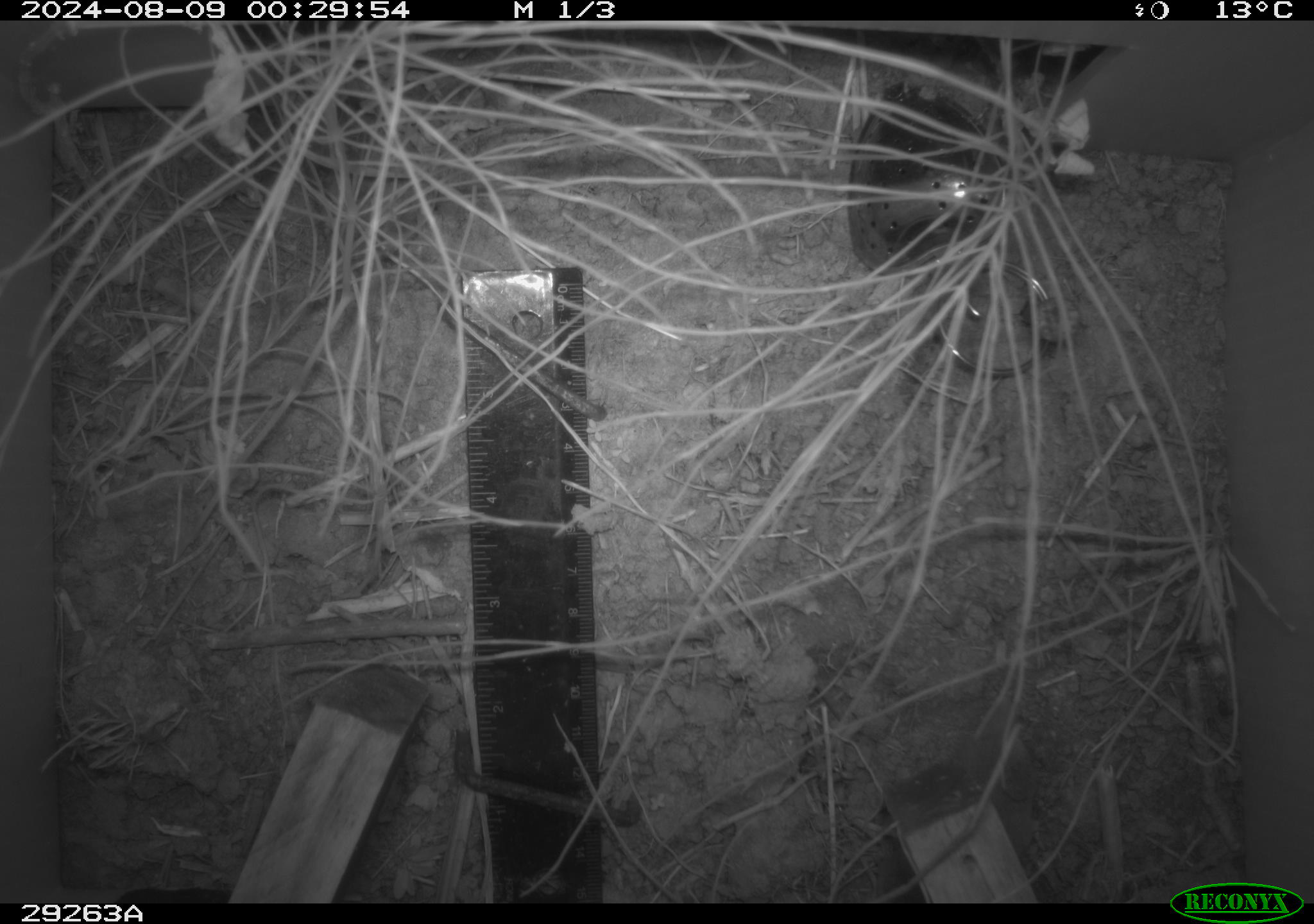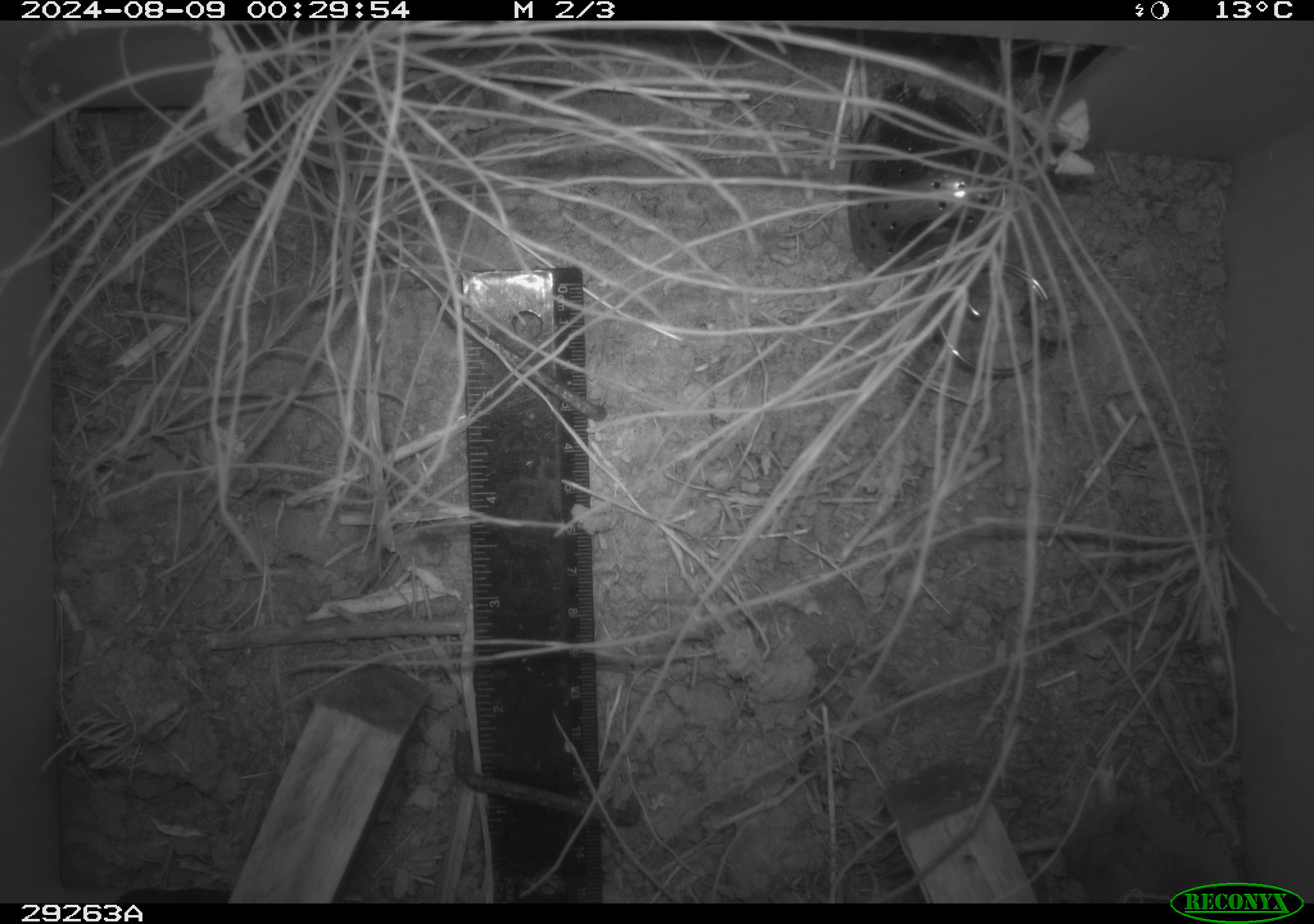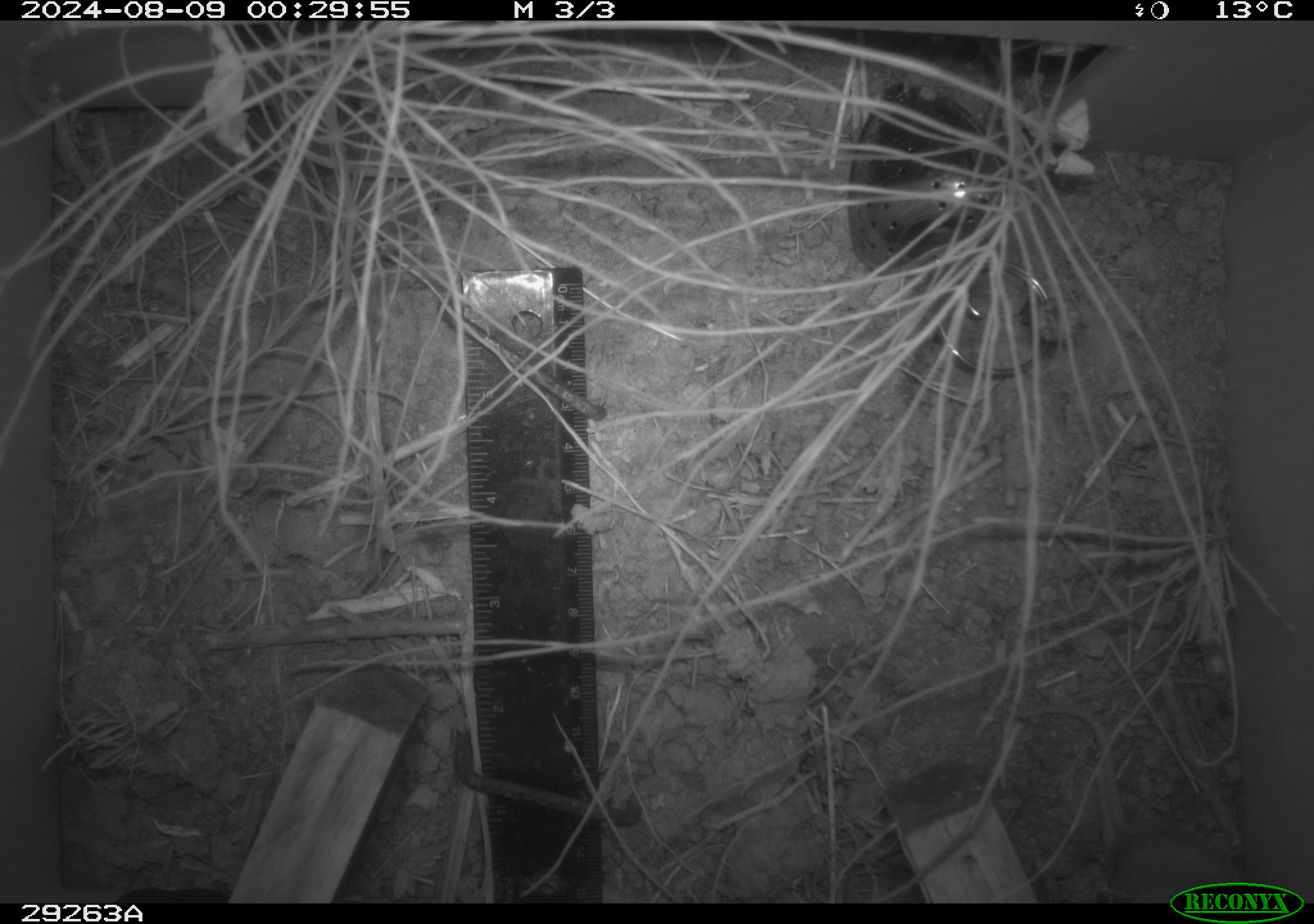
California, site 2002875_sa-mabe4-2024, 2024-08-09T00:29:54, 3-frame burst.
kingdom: Animalia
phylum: Chordata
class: Mammalia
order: Eulipotyphla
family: Soricidae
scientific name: Soricidae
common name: shrews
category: soricidae family